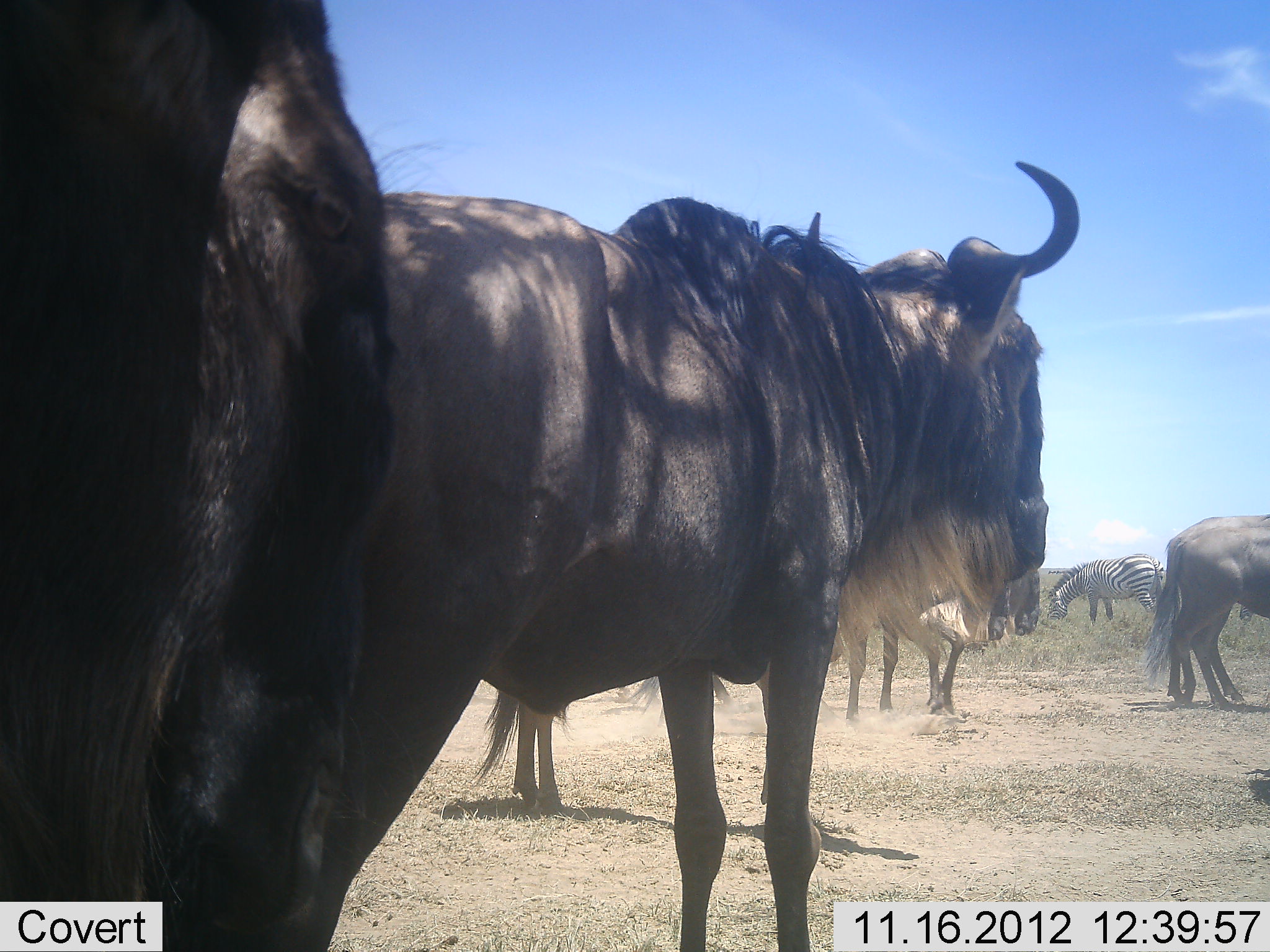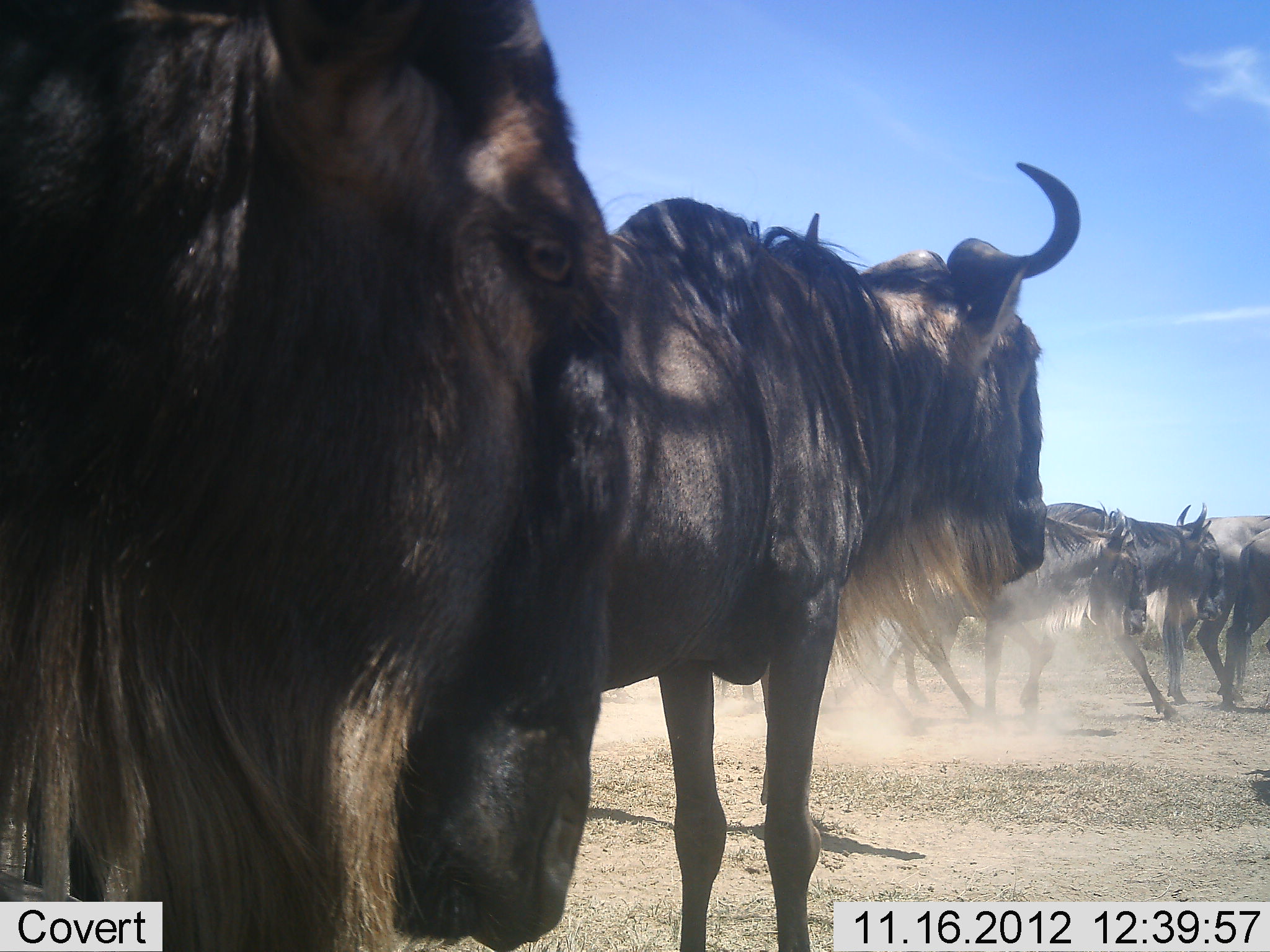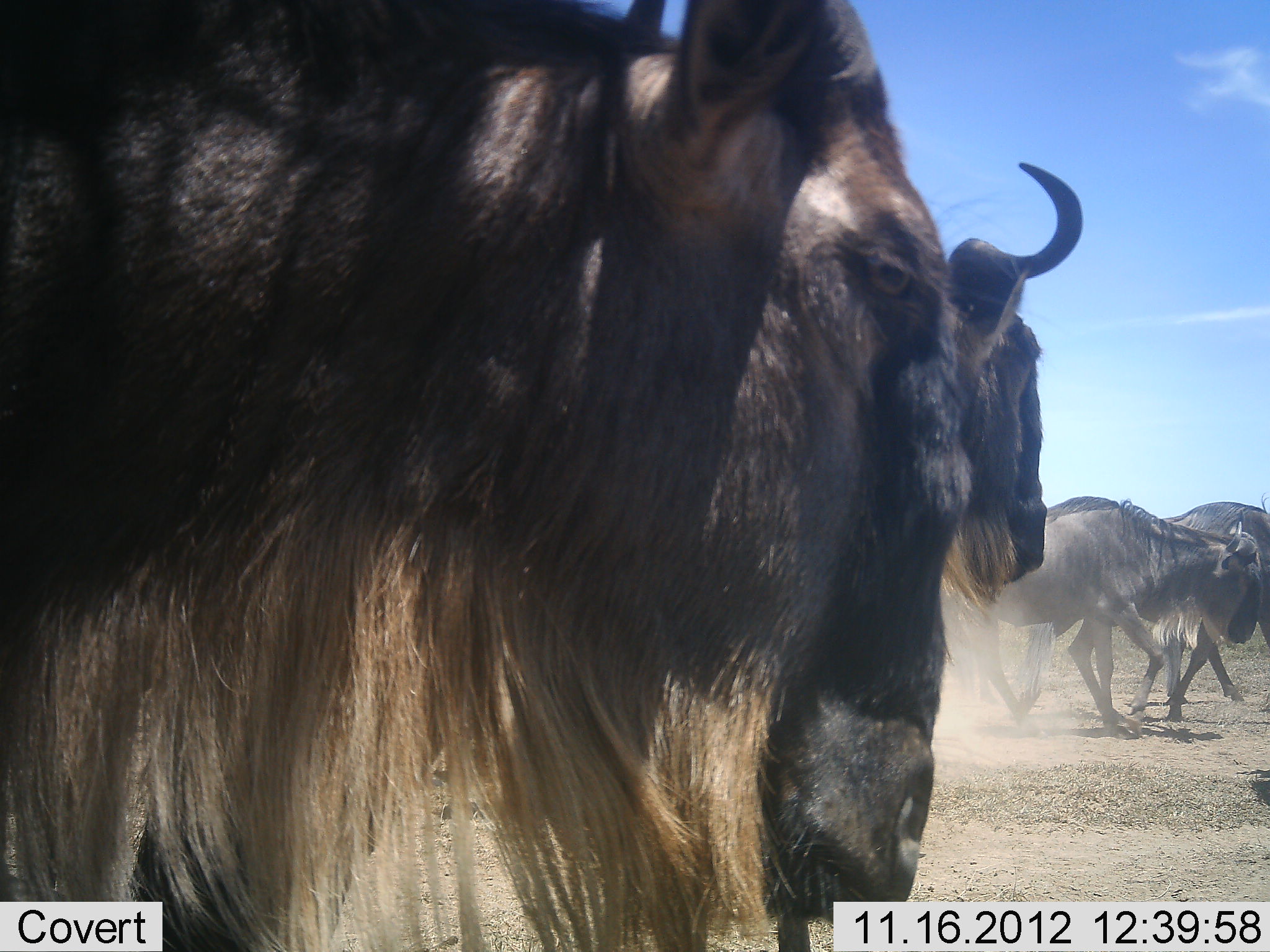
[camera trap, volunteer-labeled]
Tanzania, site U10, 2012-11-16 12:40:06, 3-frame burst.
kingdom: Animalia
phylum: Chordata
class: Mammalia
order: Artiodactyla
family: Bovidae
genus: Connochaetes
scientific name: Connochaetes taurinus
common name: blue wildebeest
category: wildebeest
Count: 6.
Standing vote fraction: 73%.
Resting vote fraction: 0%.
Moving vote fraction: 100%.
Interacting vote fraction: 0%.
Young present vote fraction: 0%.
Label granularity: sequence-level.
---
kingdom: Animalia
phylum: Chordata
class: Mammalia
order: Perissodactyla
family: Equidae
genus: Equus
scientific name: Equus quagga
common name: plains zebra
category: zebra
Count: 1.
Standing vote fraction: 10%.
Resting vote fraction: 0%.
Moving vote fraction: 0%.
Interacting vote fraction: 0%.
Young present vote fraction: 0%.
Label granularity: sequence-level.